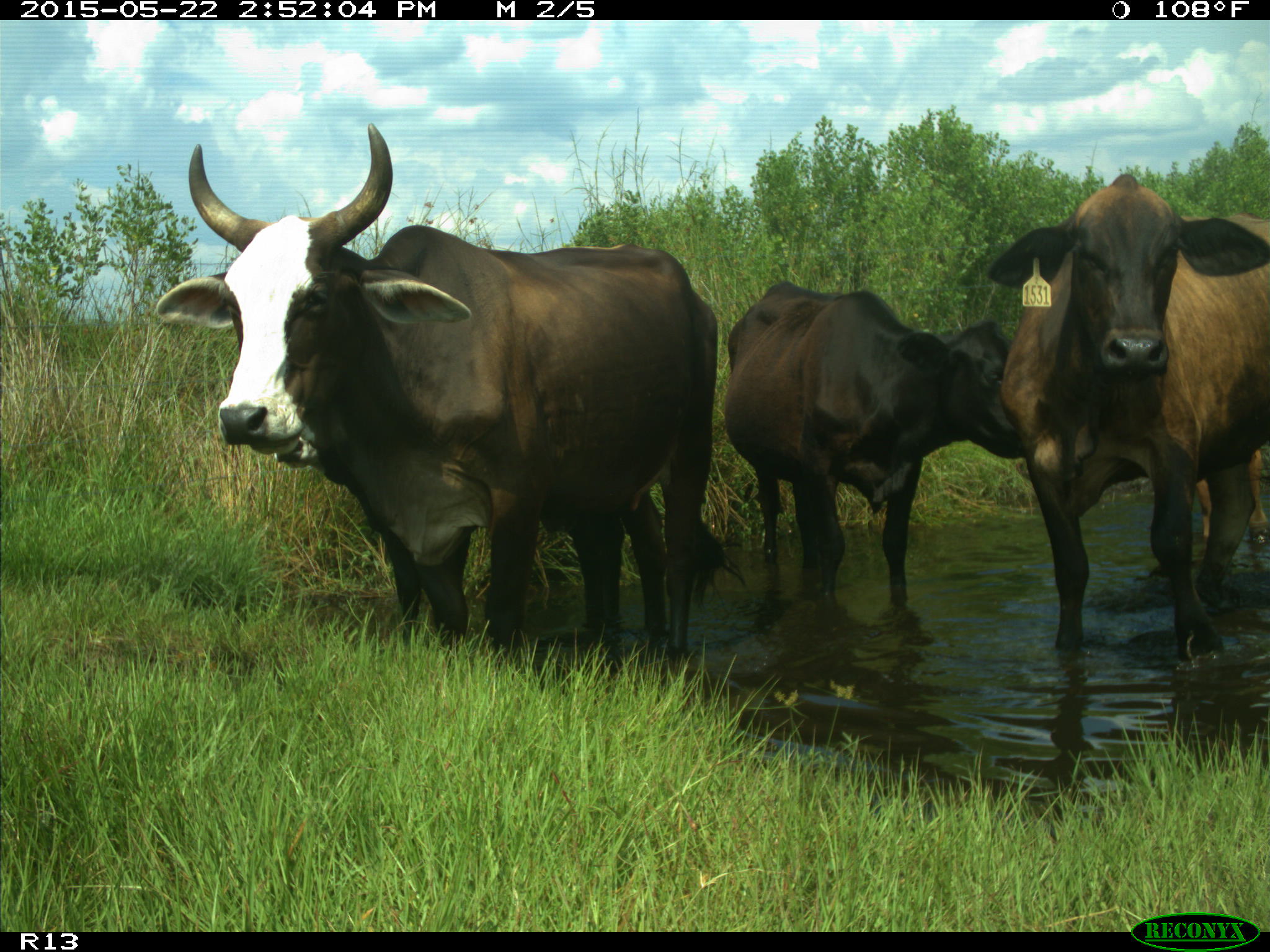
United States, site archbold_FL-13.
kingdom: Animalia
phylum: Chordata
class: Mammalia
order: Artiodactyla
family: Bovidae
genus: Bos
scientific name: Bos taurus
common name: domestic cow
Bos taurus (domestic cow).